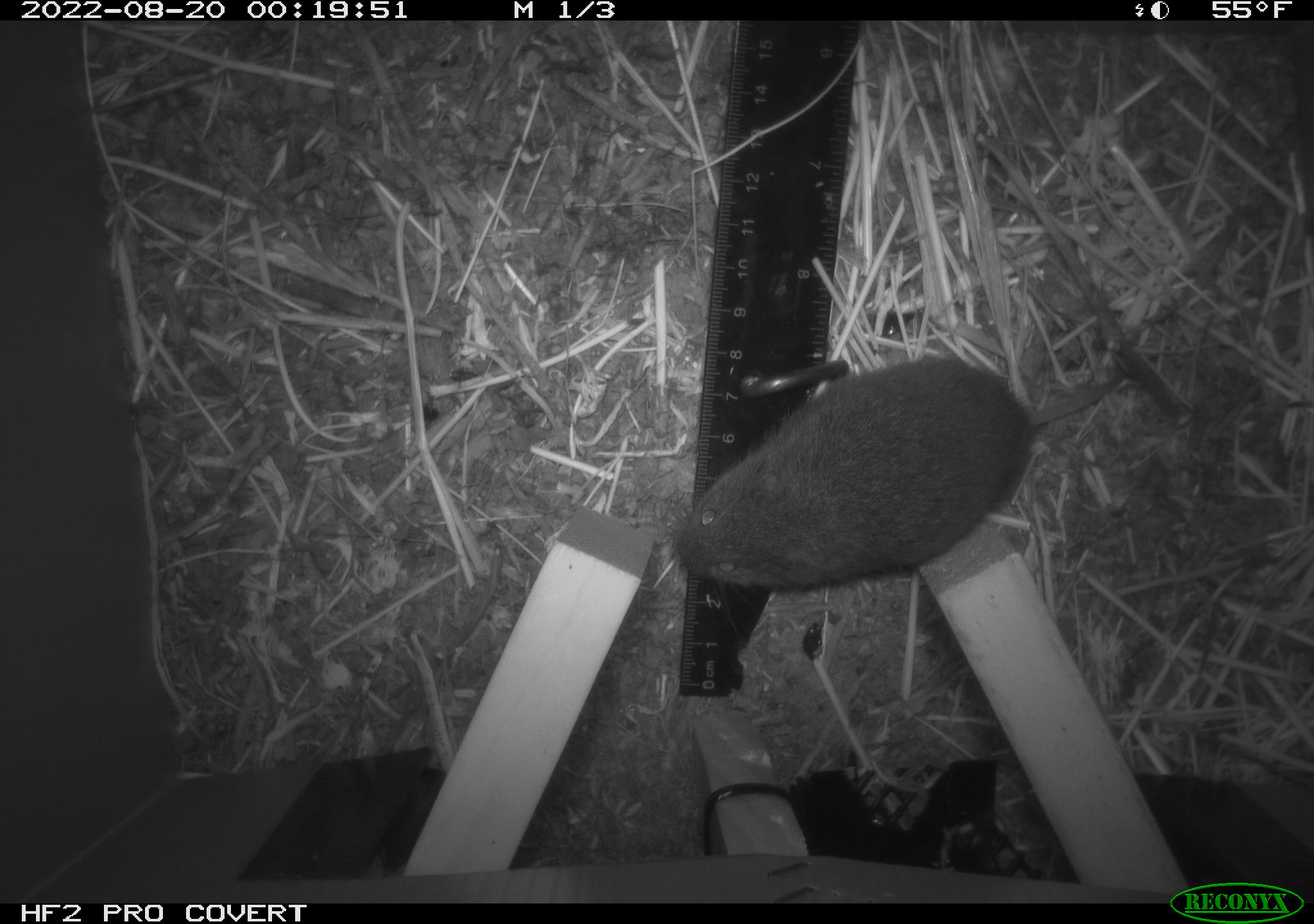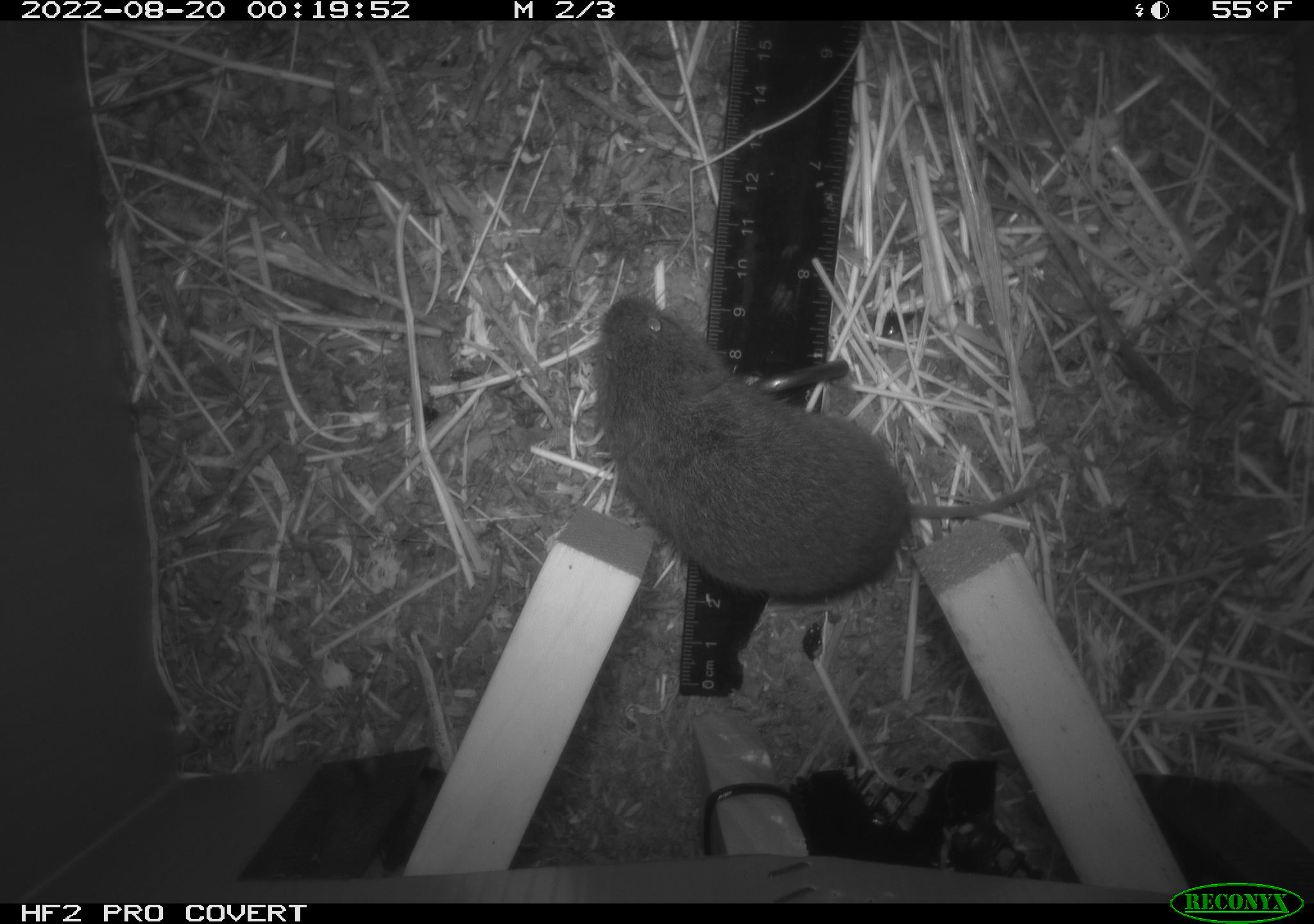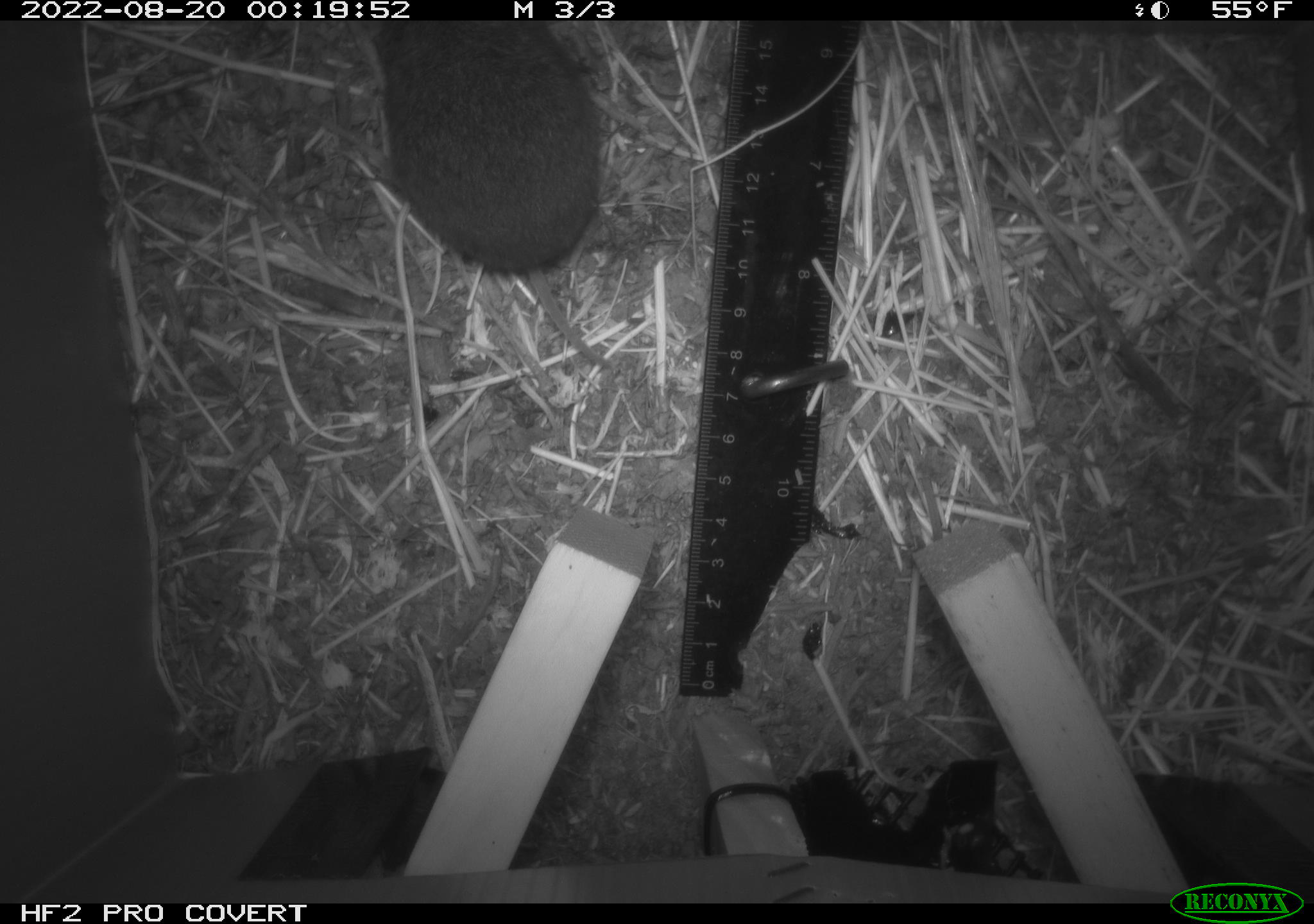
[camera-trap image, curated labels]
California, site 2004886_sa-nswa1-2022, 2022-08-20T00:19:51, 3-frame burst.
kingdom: Animalia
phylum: Chordata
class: Mammalia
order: Rodentia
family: Cricetidae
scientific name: Cricetidae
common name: hamsters, voles, lemmings, and allies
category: cricetidae family